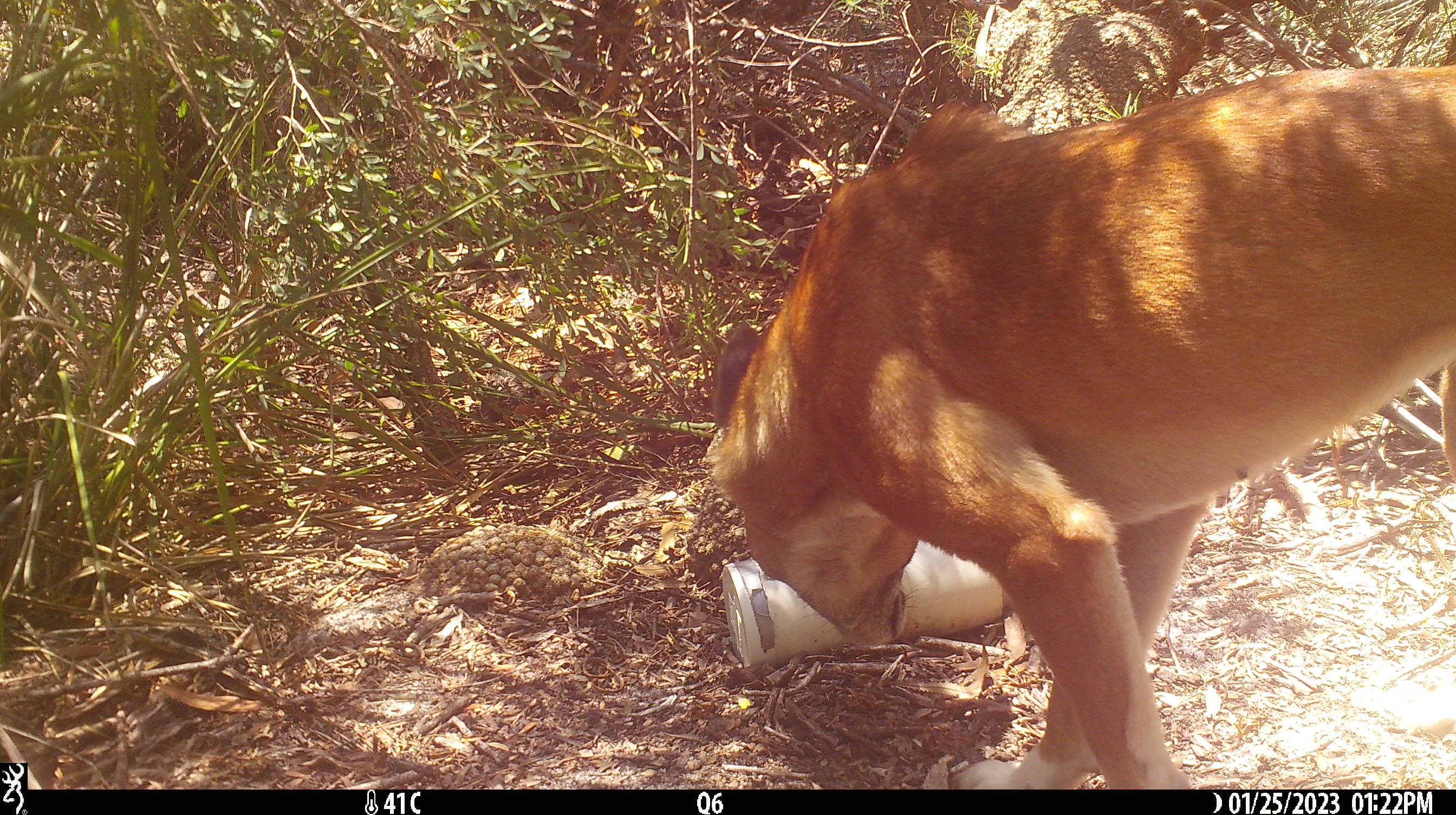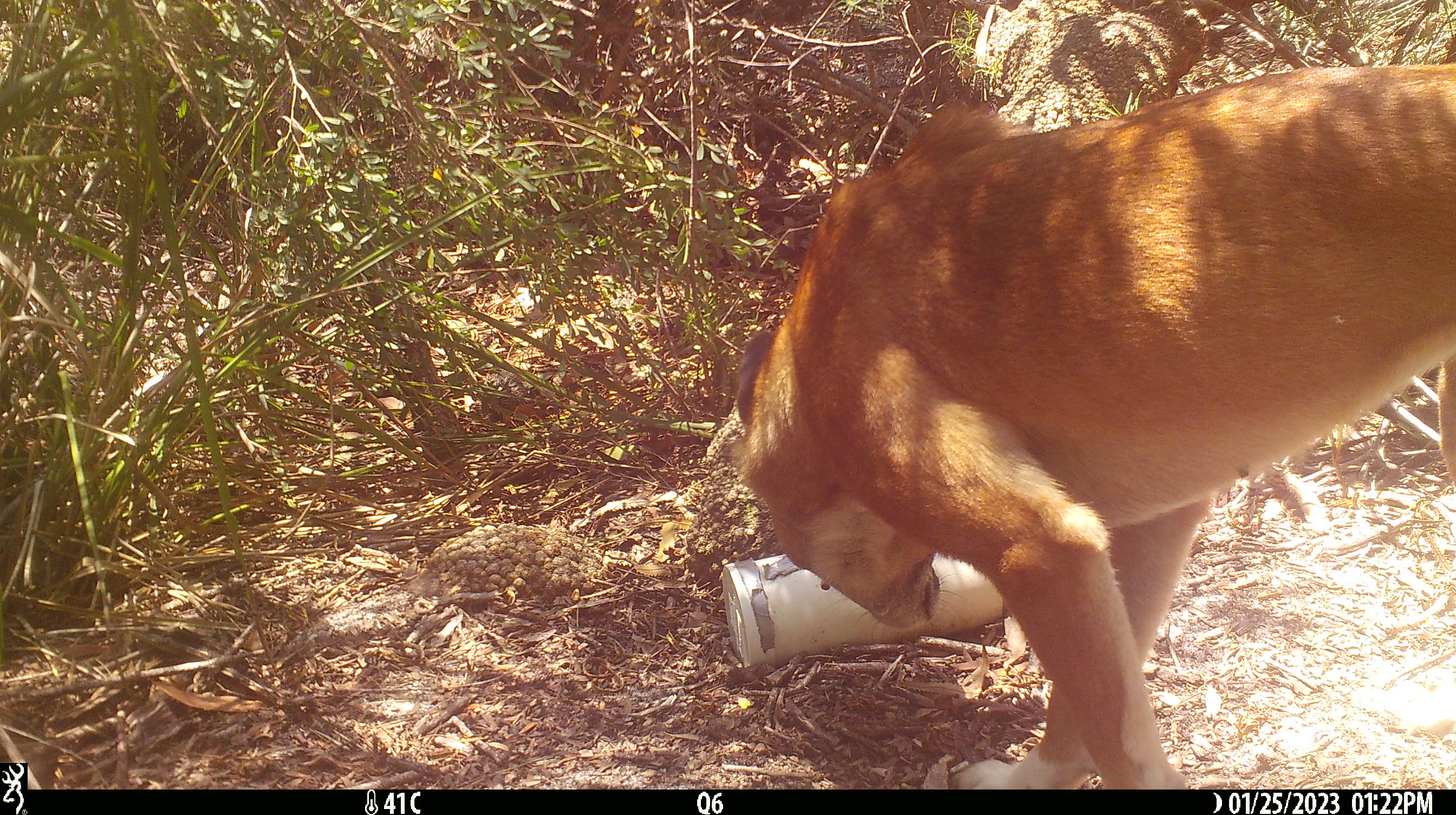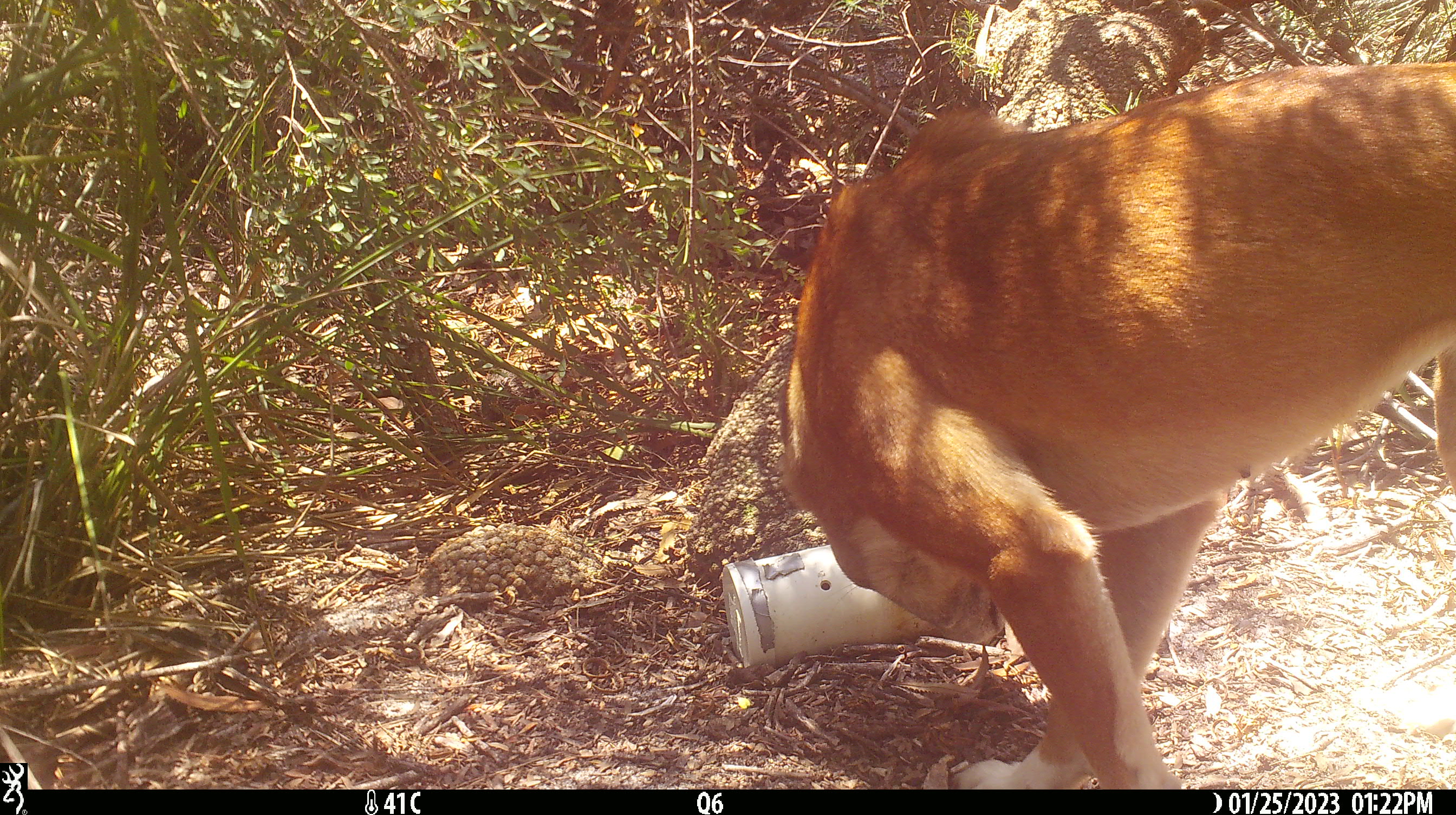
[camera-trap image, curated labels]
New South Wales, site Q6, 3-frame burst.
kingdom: Animalia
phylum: Chordata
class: Mammalia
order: Carnivora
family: Canidae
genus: Canis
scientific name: Canis familiaris dingo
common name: dingo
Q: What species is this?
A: Dingo (Canis familiaris dingo).